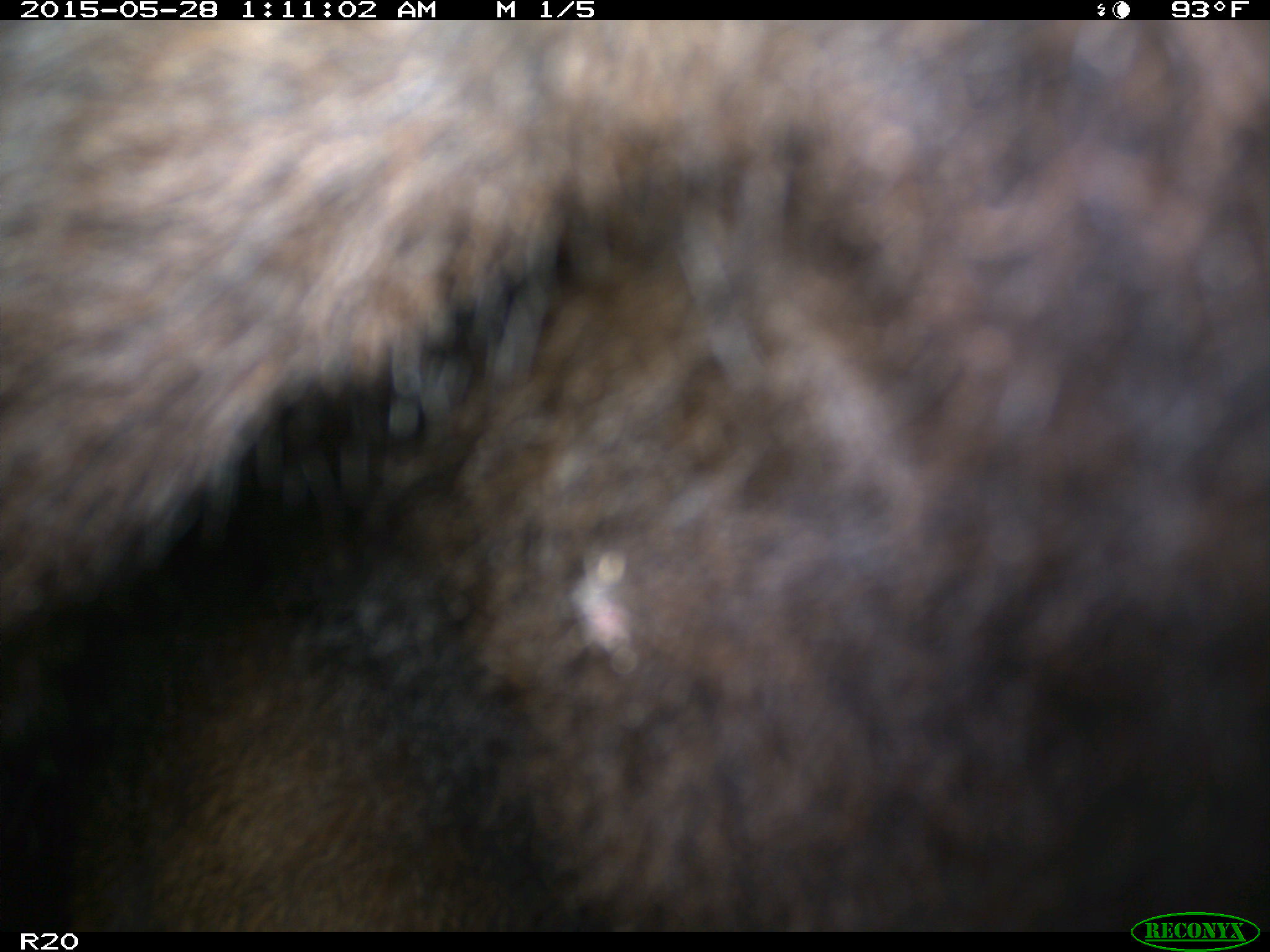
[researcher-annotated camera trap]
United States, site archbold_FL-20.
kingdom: Animalia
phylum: Chordata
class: Mammalia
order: Artiodactyla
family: Bovidae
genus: Bos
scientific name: Bos taurus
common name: domestic cow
Bos taurus (domestic cow).